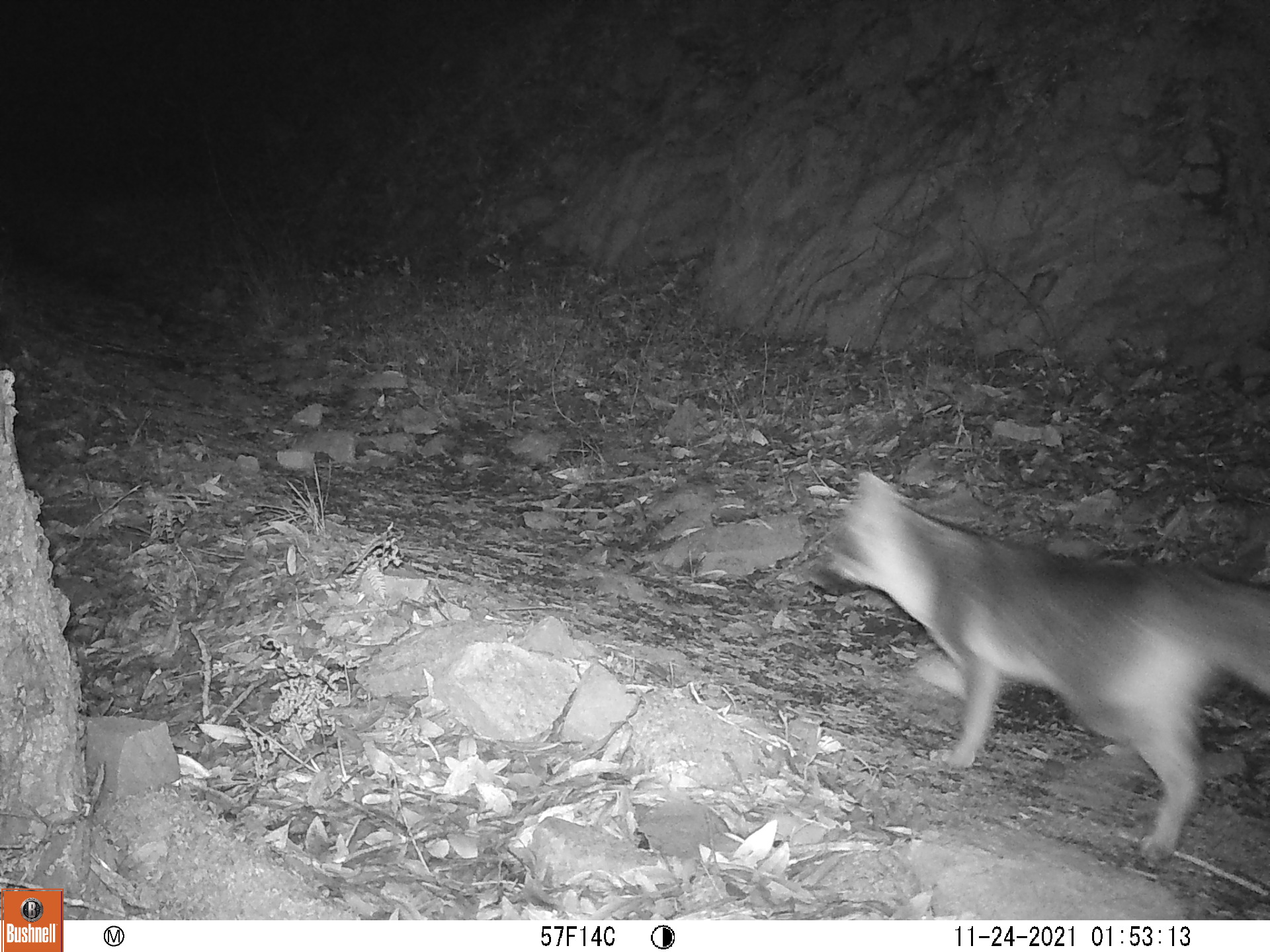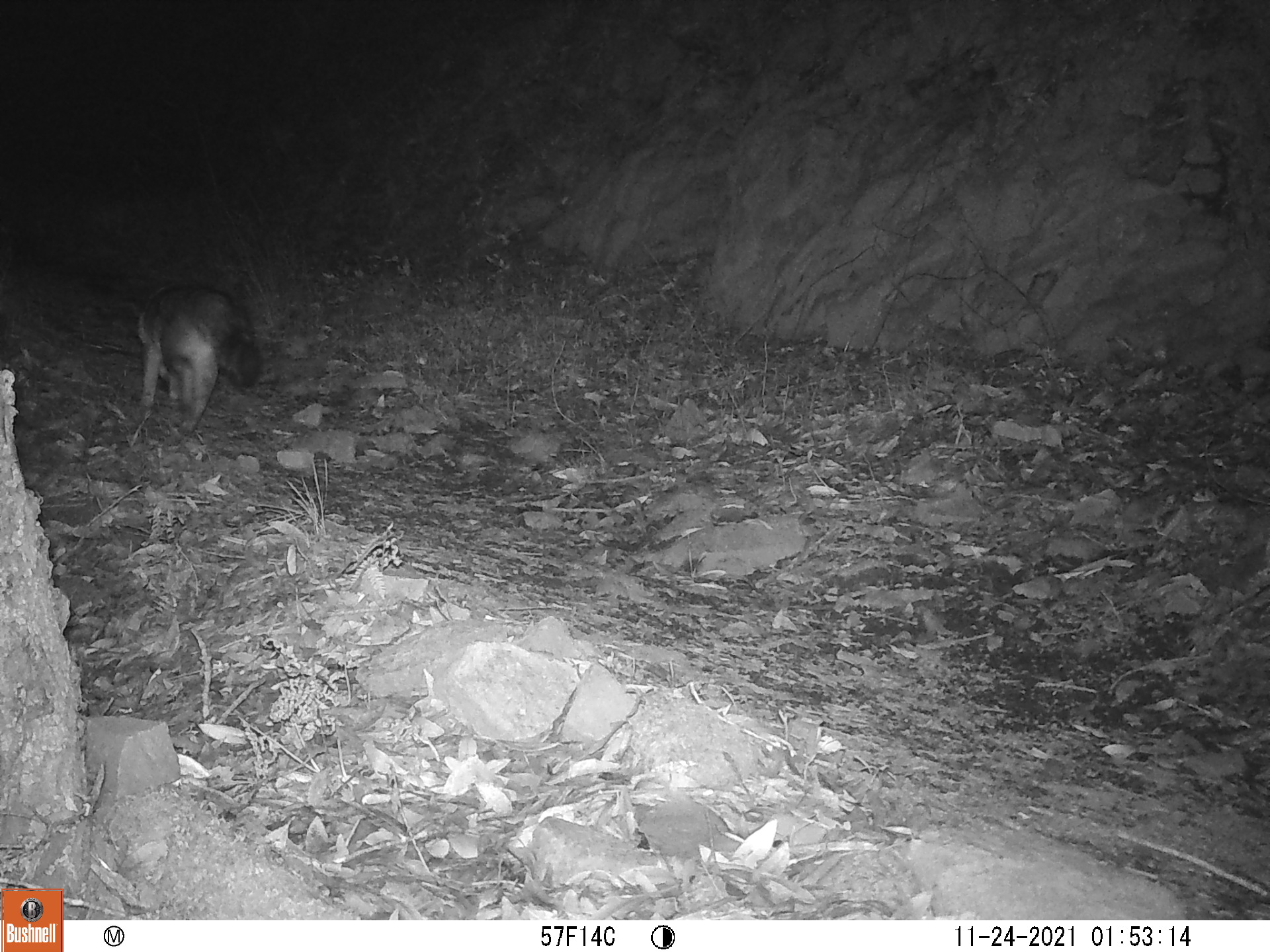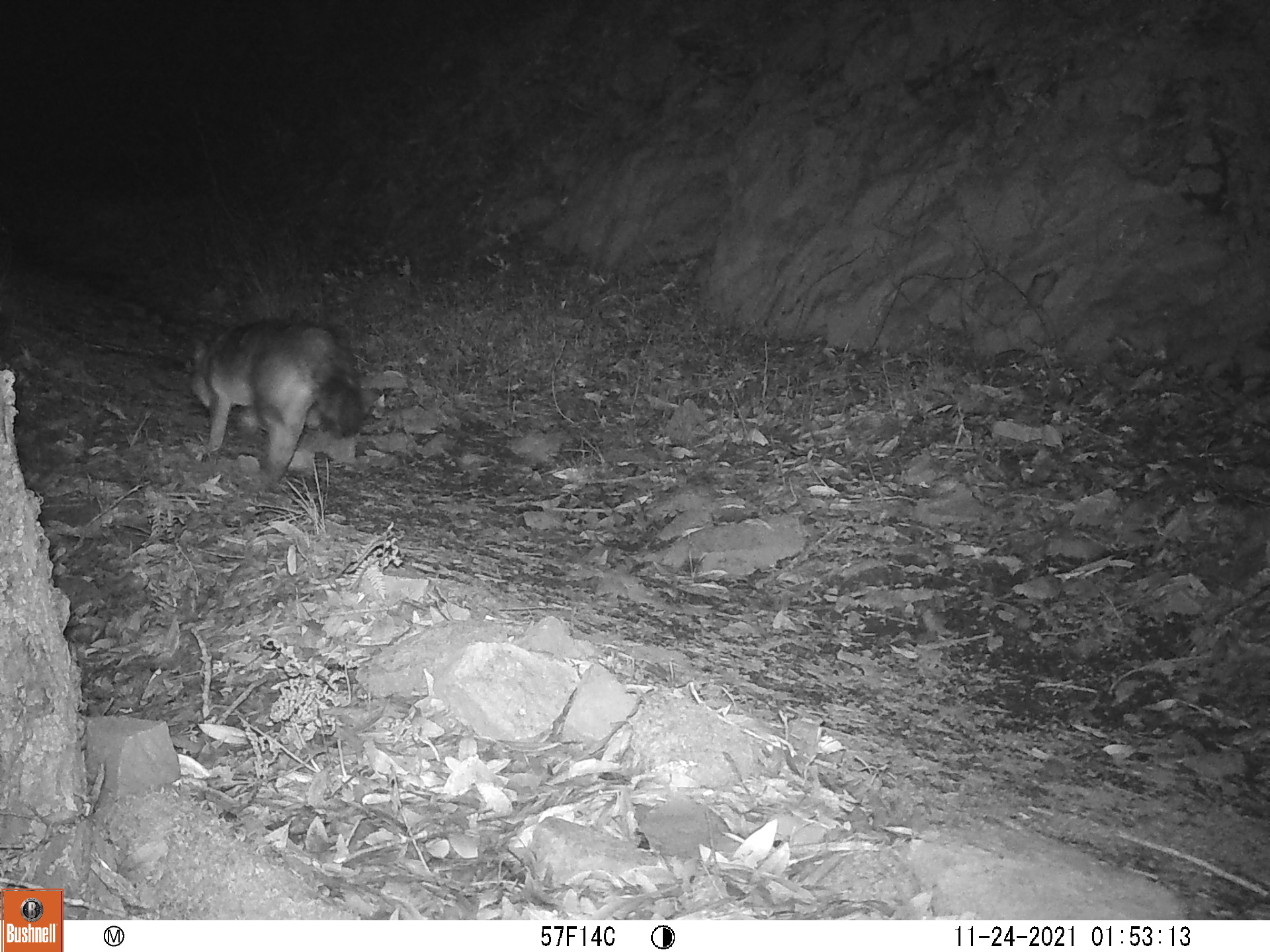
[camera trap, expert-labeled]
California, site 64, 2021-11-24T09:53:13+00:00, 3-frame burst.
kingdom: Animalia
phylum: Chordata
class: Mammalia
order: Carnivora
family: Canidae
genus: Urocyon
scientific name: Urocyon cinereoargenteus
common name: gray fox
Gray fox (Urocyon cinereoargenteus).